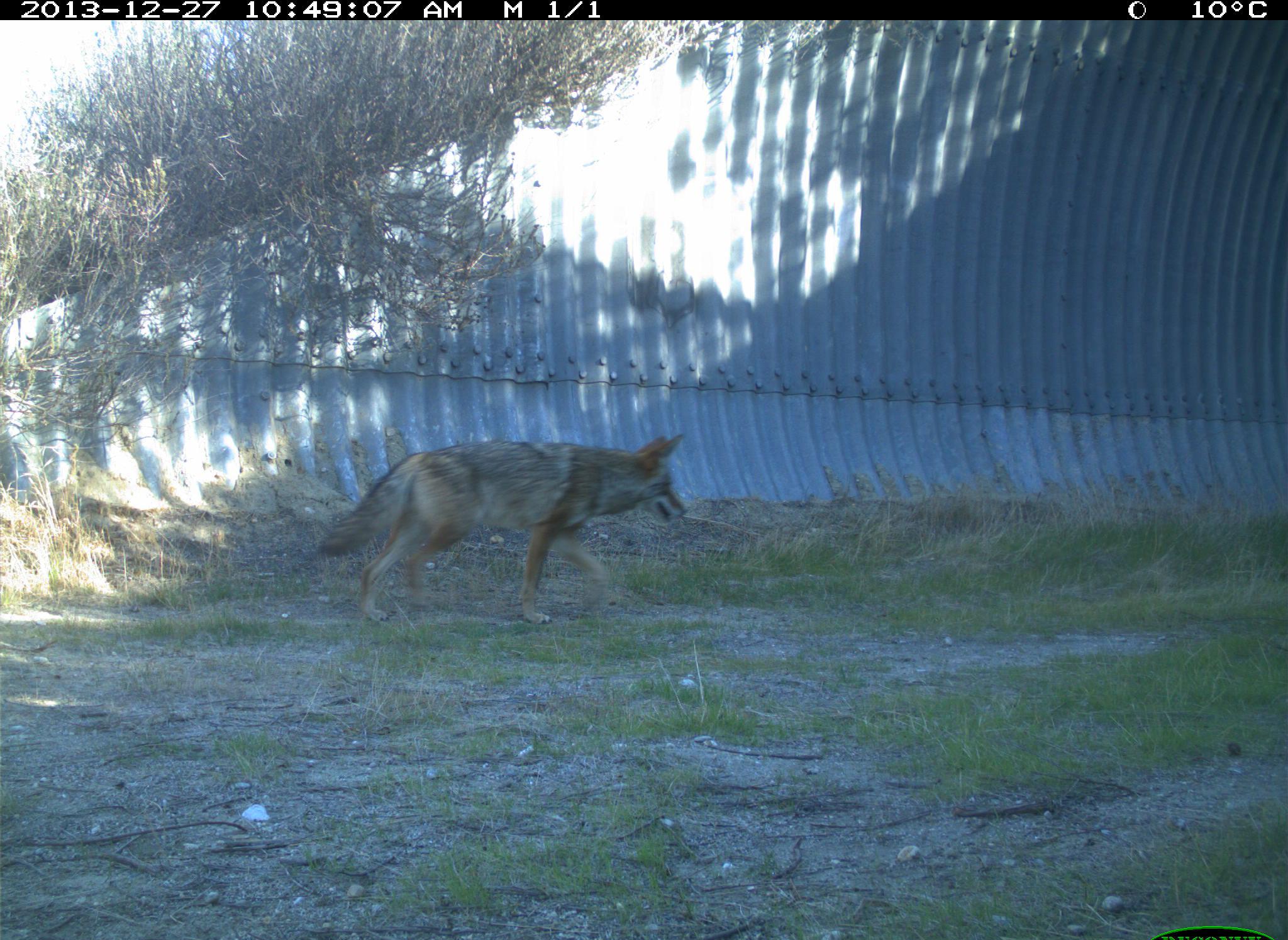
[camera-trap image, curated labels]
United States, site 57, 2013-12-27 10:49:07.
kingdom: Animalia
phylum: Chordata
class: Mammalia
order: Carnivora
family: Canidae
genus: Canis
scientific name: Canis latrans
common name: coyote